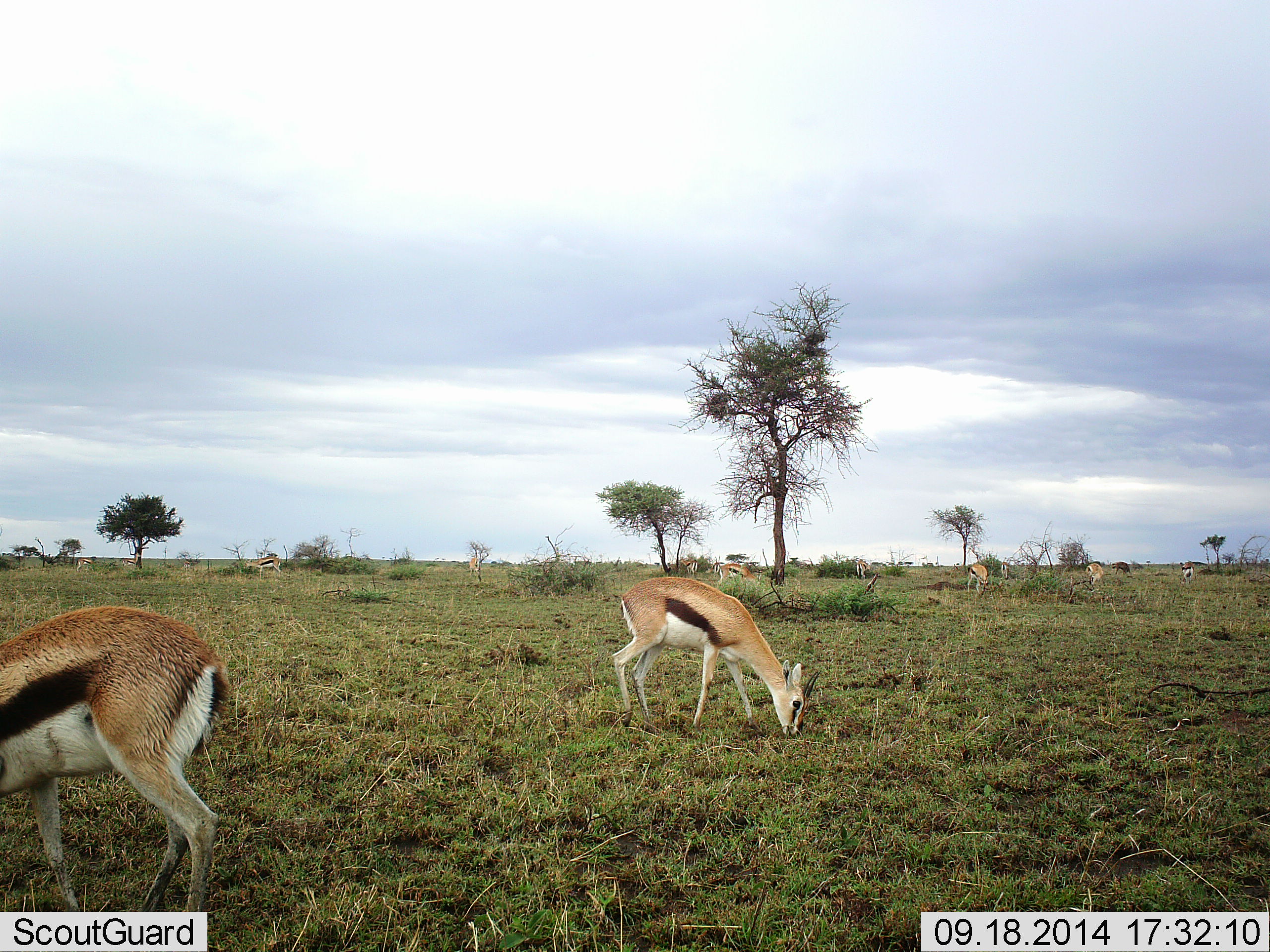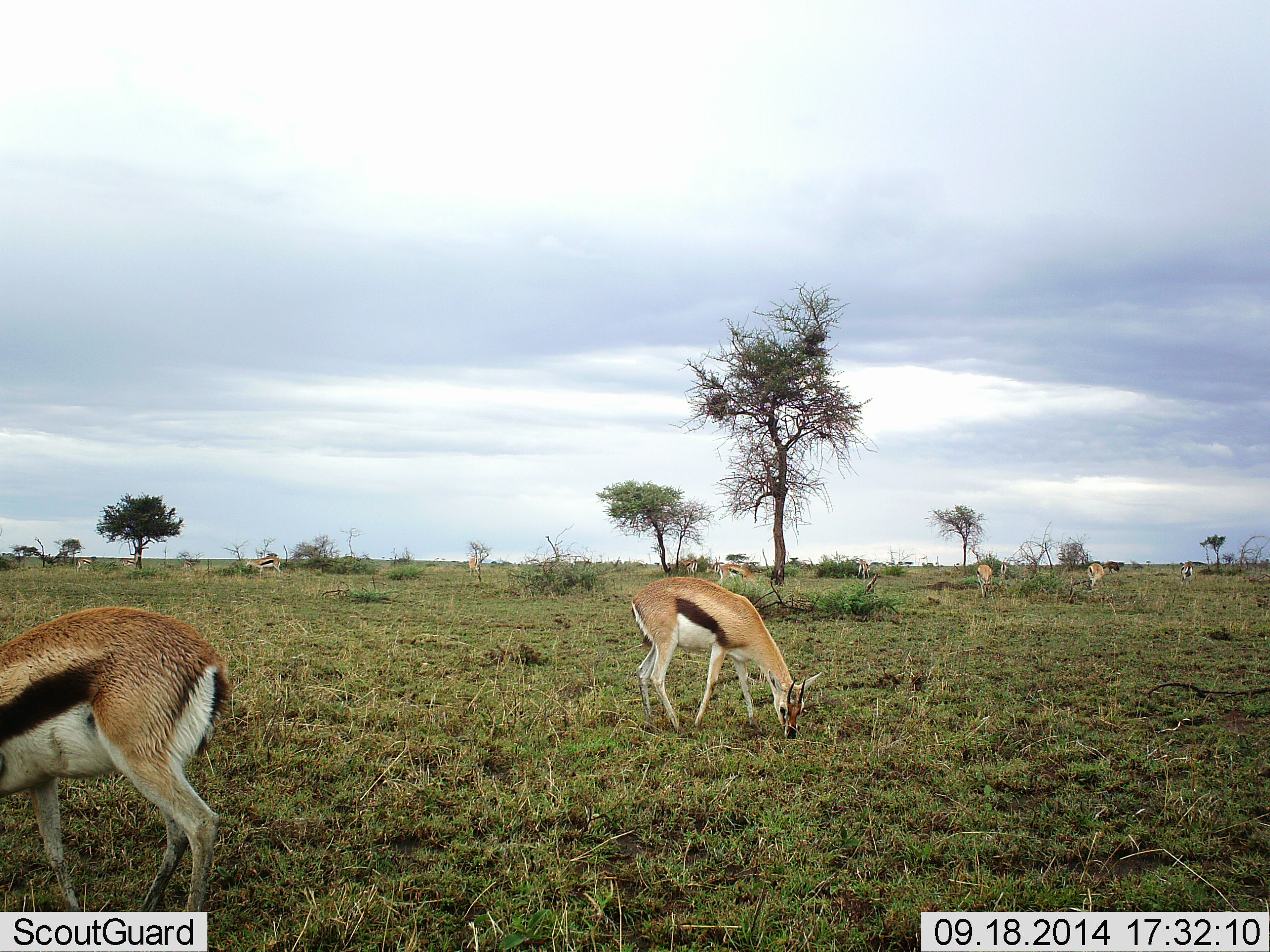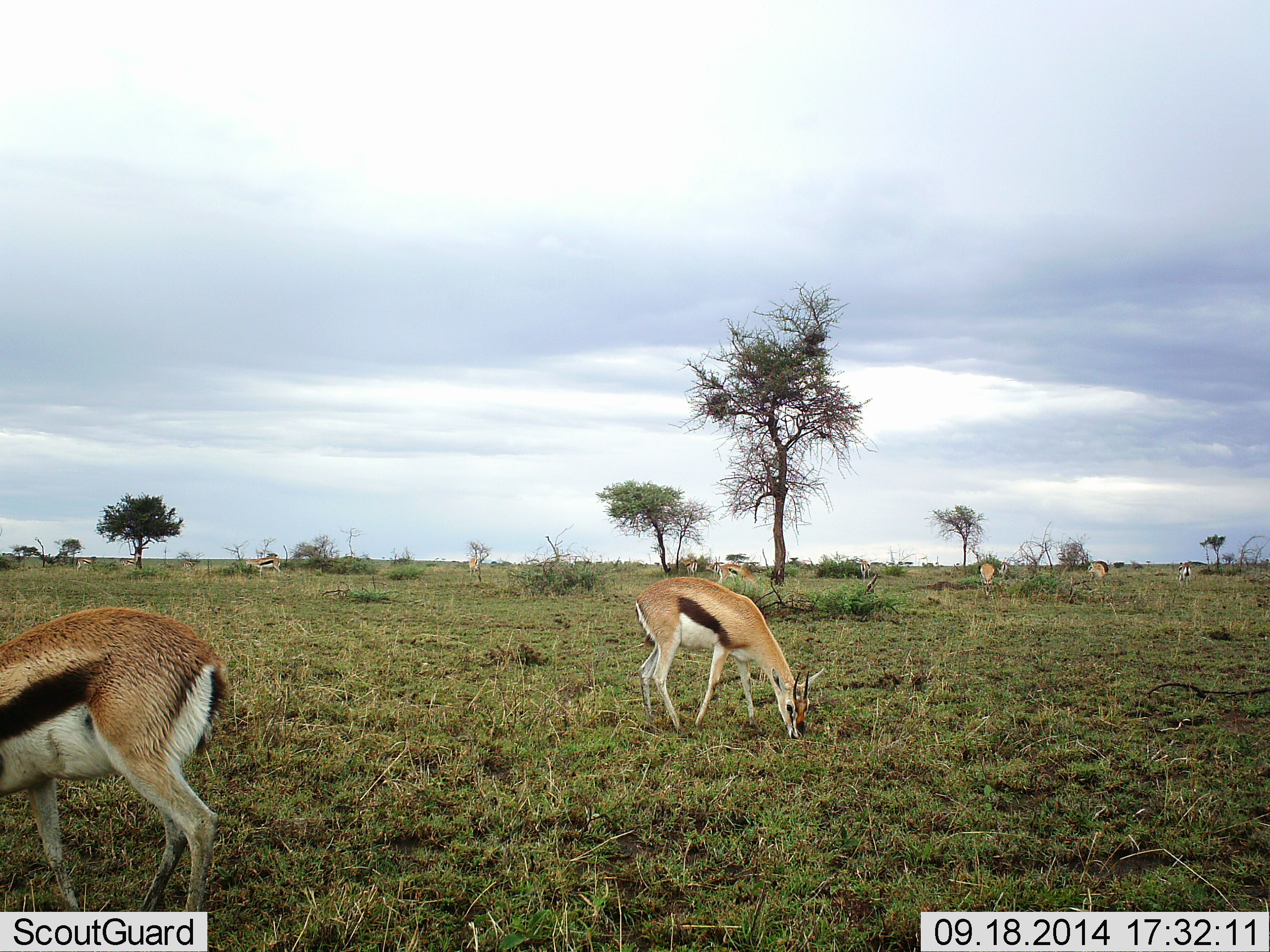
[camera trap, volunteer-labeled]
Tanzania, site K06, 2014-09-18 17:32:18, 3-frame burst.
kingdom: Animalia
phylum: Chordata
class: Mammalia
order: Artiodactyla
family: Bovidae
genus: Eudorcas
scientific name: Eudorcas thomsonii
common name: thomson's gazelle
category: gazellethomsons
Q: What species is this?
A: Gazellethomsons (thomson's gazelle) (Eudorcas thomsonii).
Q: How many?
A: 6.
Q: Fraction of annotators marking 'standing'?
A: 20%.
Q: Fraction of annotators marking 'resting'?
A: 0%.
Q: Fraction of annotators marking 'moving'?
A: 40%.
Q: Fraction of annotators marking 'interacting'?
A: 0%.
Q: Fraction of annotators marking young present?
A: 0%.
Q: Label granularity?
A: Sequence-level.